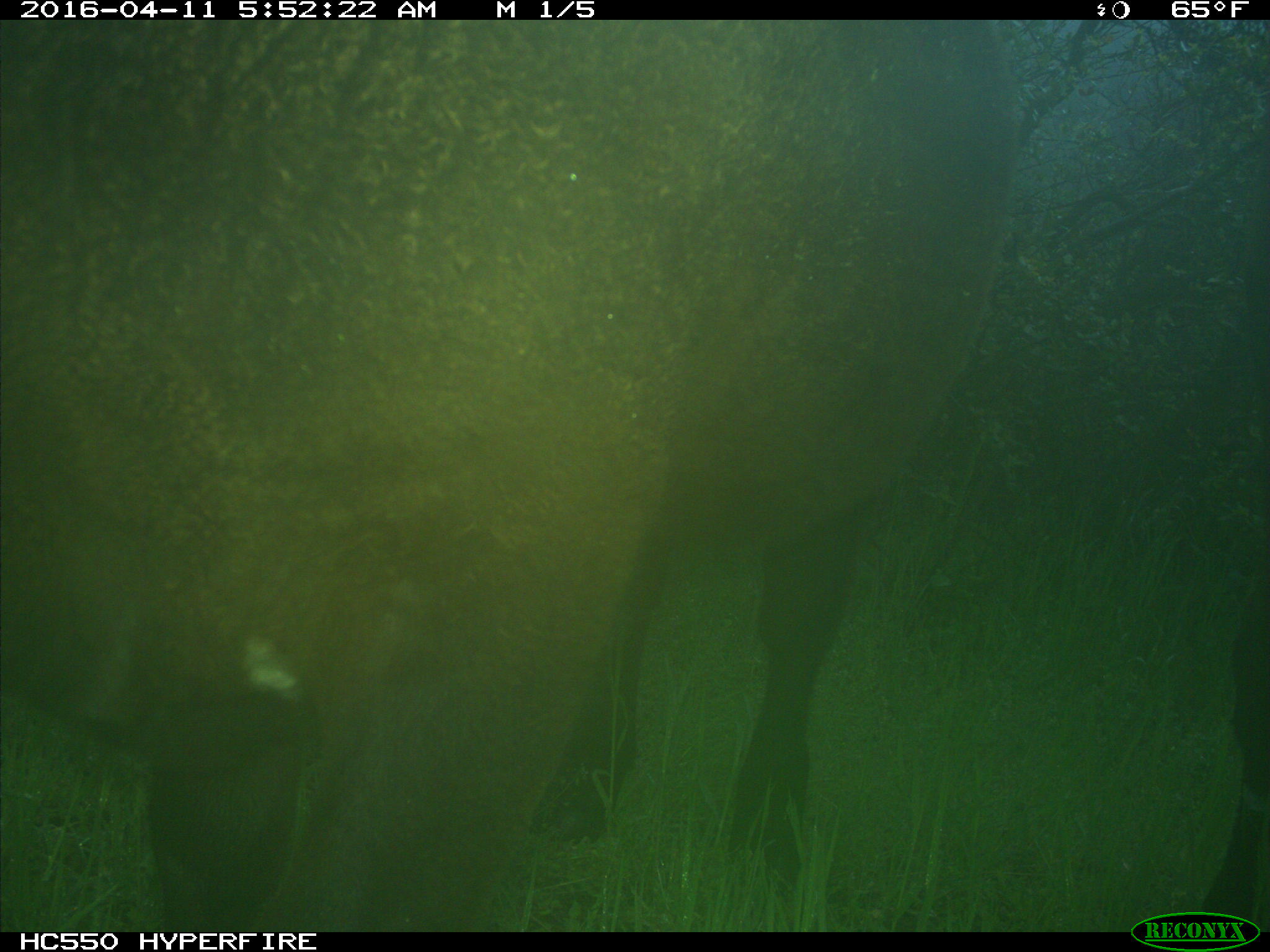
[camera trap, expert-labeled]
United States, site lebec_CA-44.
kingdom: Animalia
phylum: Chordata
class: Mammalia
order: Artiodactyla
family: Bovidae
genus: Bos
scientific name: Bos taurus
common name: domestic cow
Bos taurus (domestic cow).